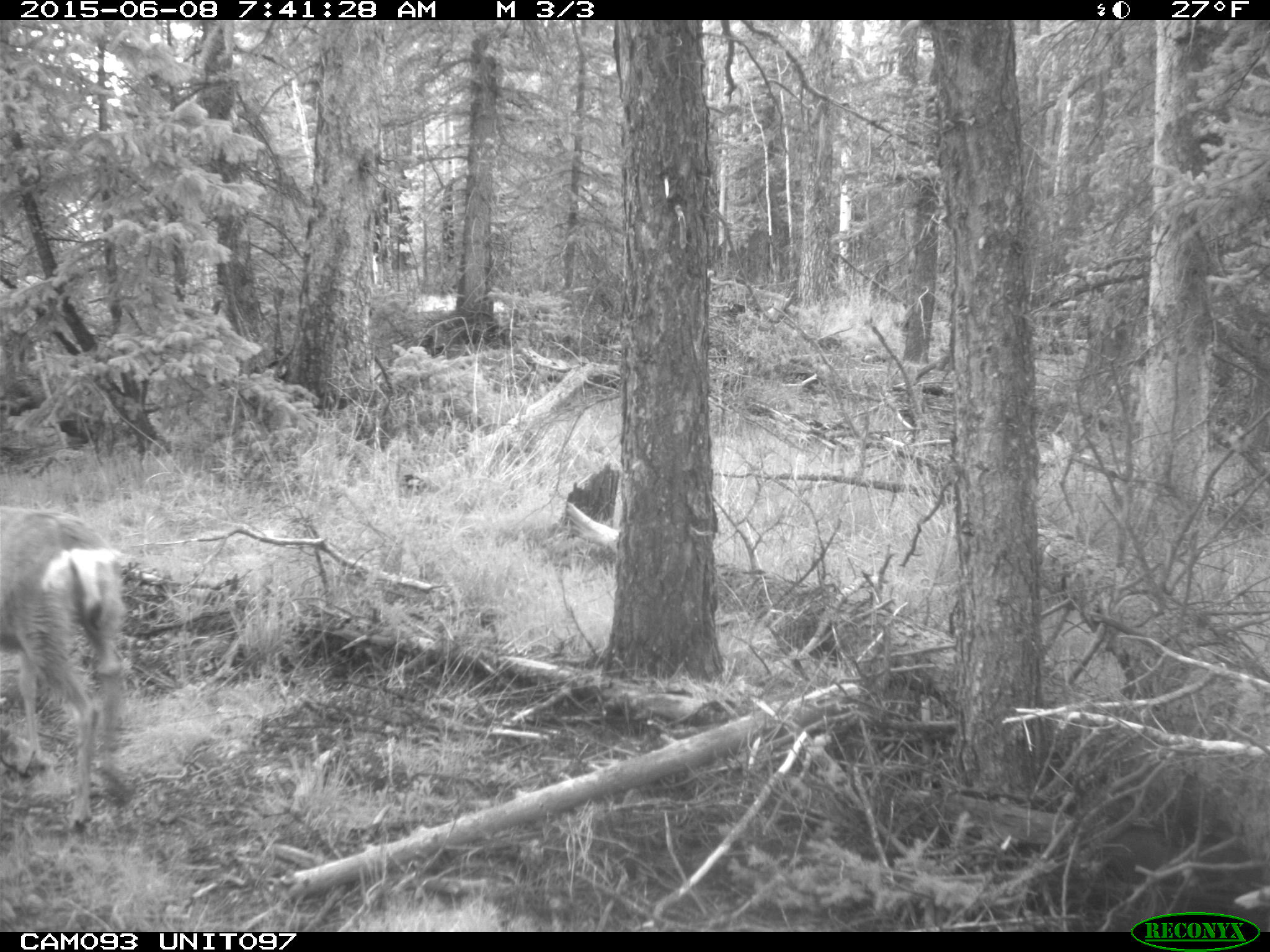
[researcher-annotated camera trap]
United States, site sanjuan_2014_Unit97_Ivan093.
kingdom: Animalia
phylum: Chordata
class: Mammalia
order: Artiodactyla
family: Cervidae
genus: Odocoileus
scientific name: Odocoileus hemionus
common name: mule deer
Odocoileus hemionus (mule deer).